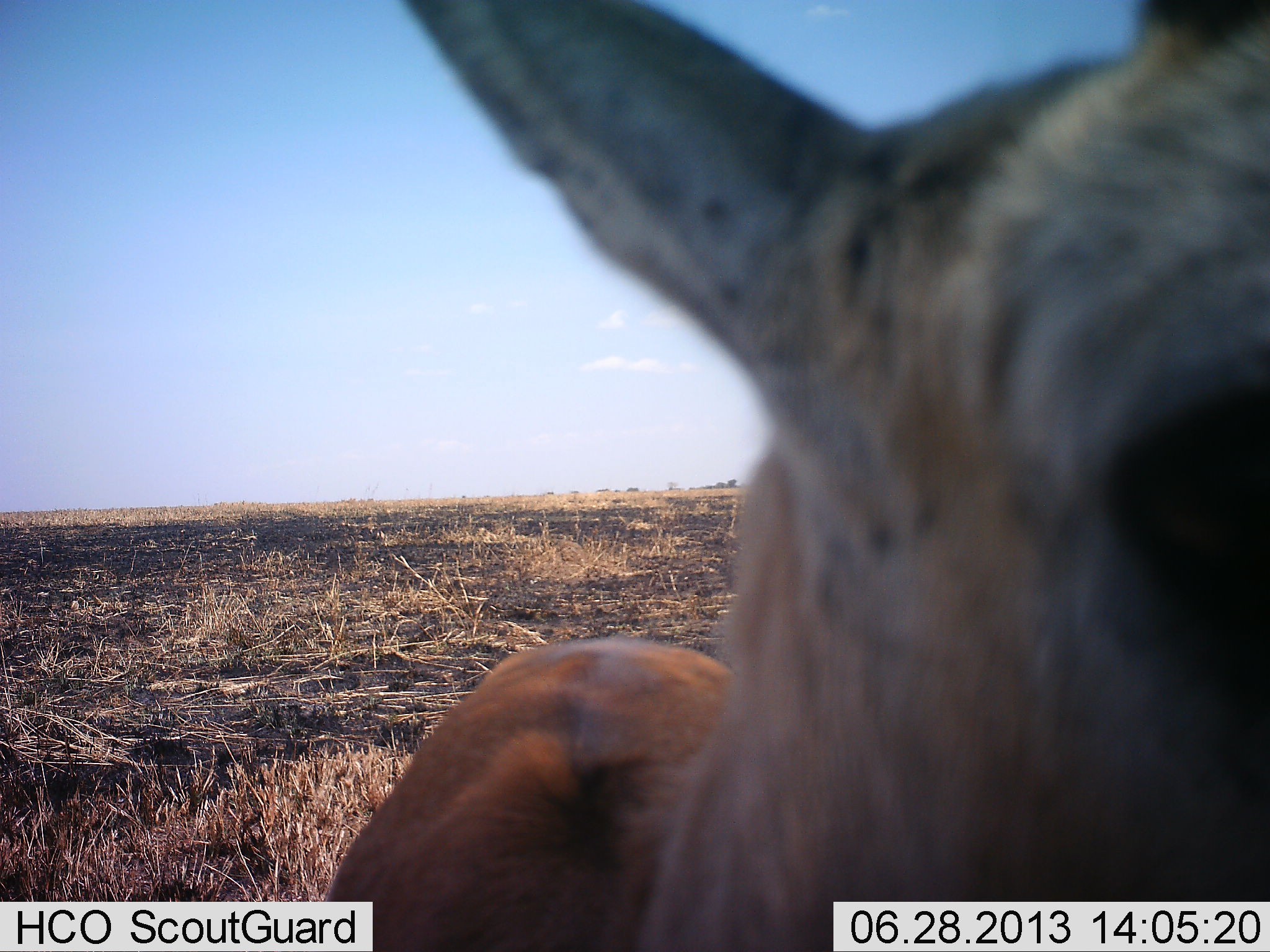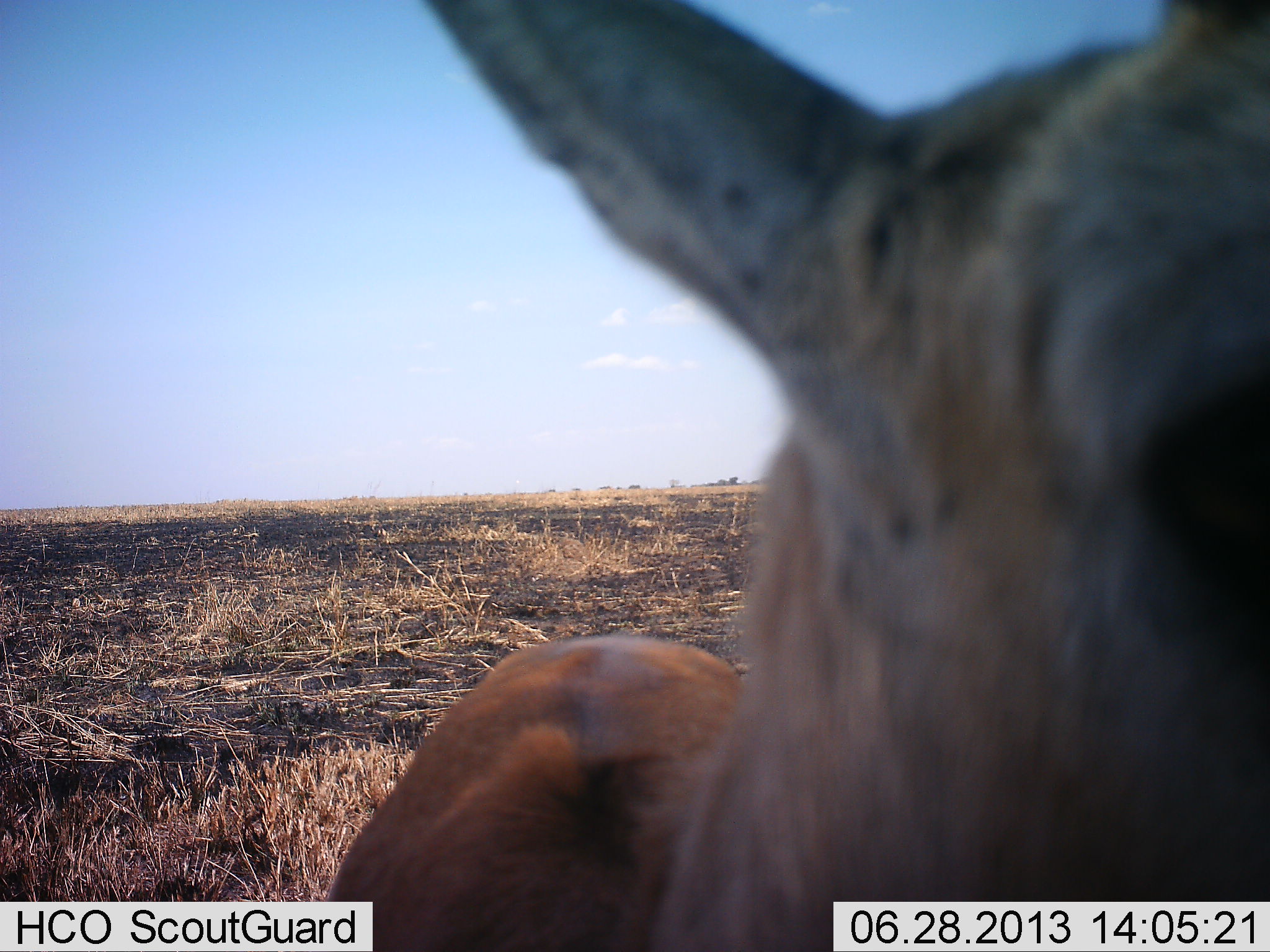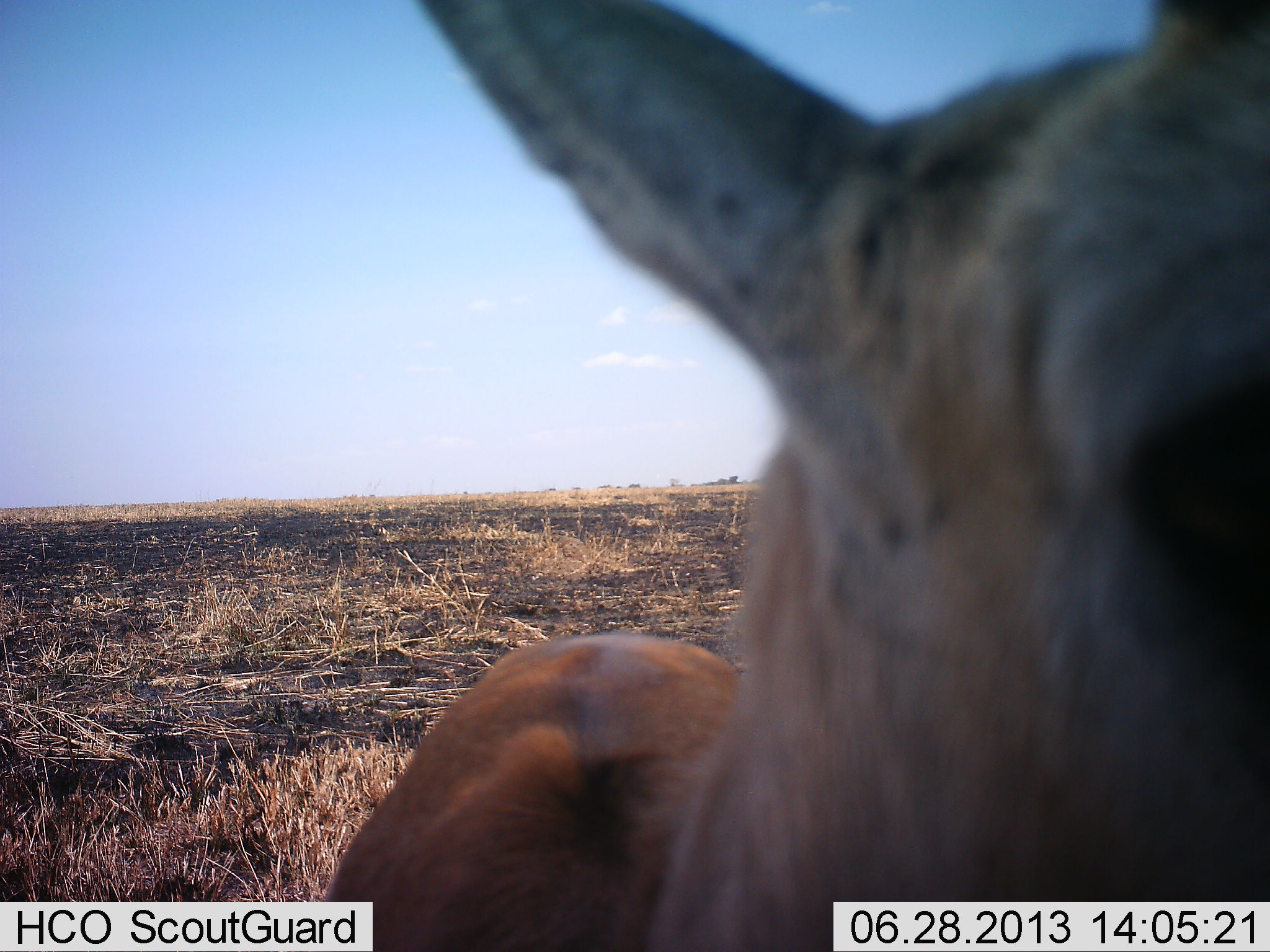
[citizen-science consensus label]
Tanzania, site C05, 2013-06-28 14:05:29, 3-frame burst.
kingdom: Animalia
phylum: Chordata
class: Mammalia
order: Artiodactyla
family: Bovidae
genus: Eudorcas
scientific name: Eudorcas thomsonii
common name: thomson's gazelle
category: gazellethomsons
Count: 1.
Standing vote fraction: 90%.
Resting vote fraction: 0%.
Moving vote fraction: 5%.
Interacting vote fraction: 5%.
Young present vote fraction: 0%.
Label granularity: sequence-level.